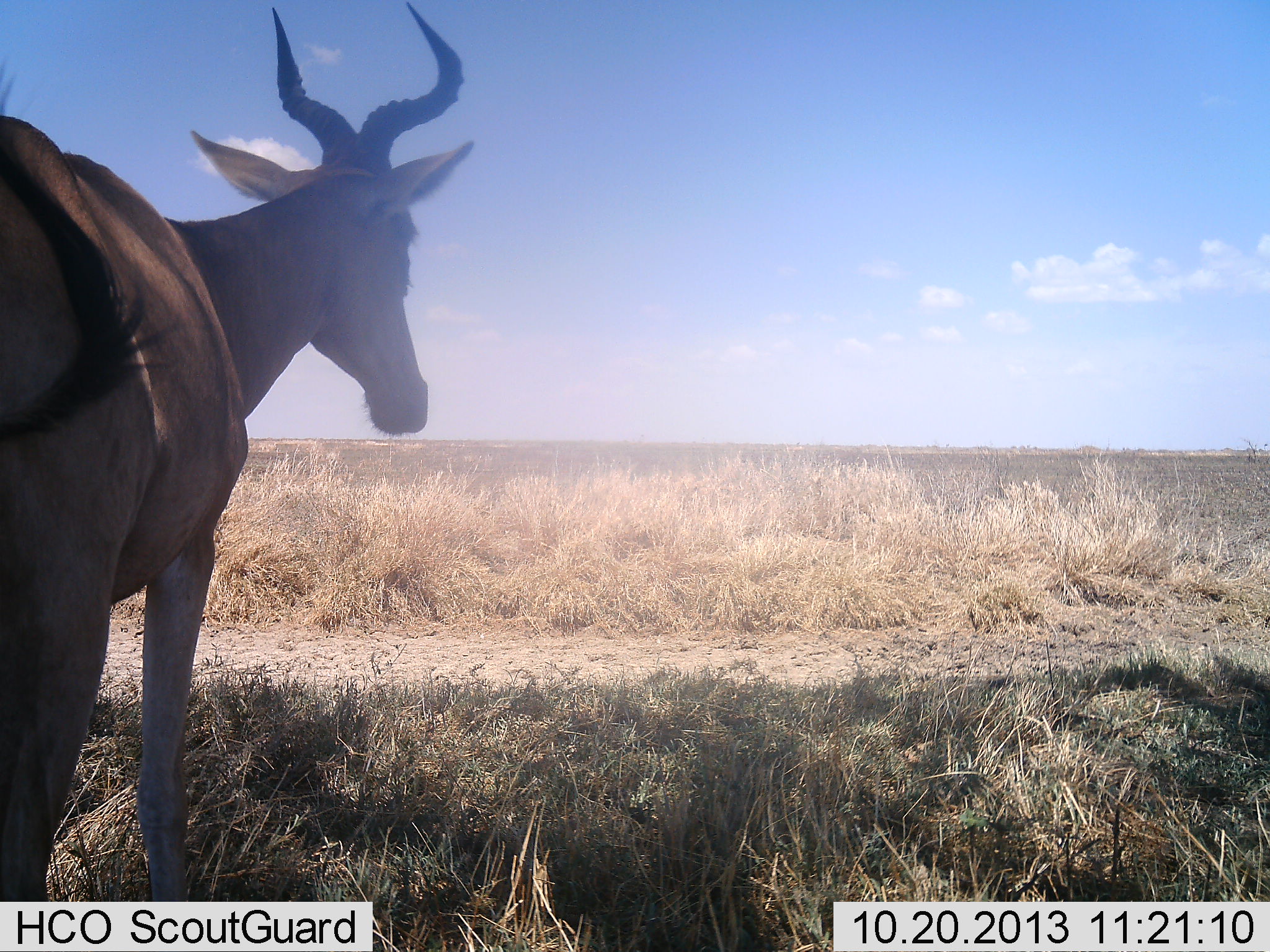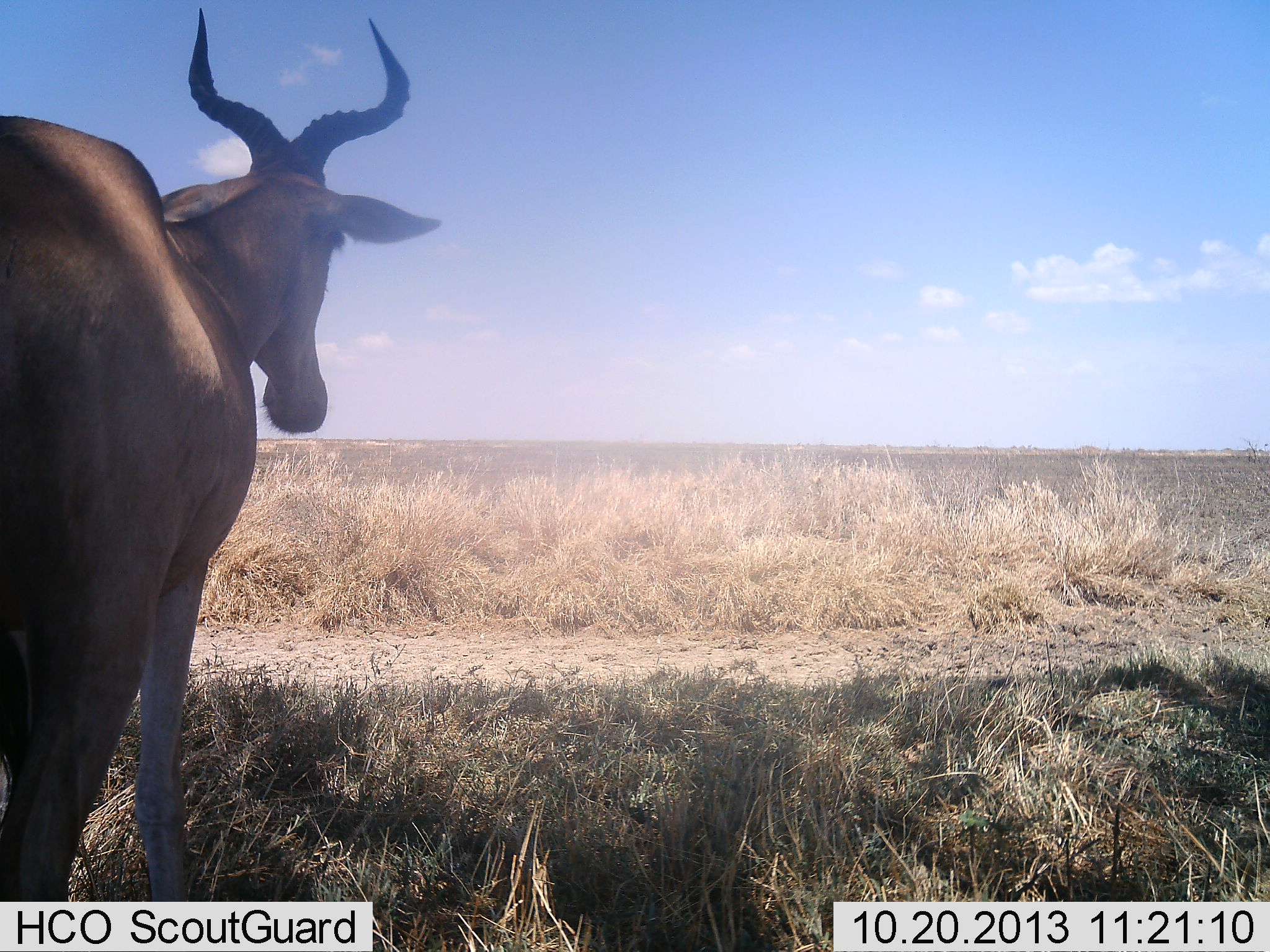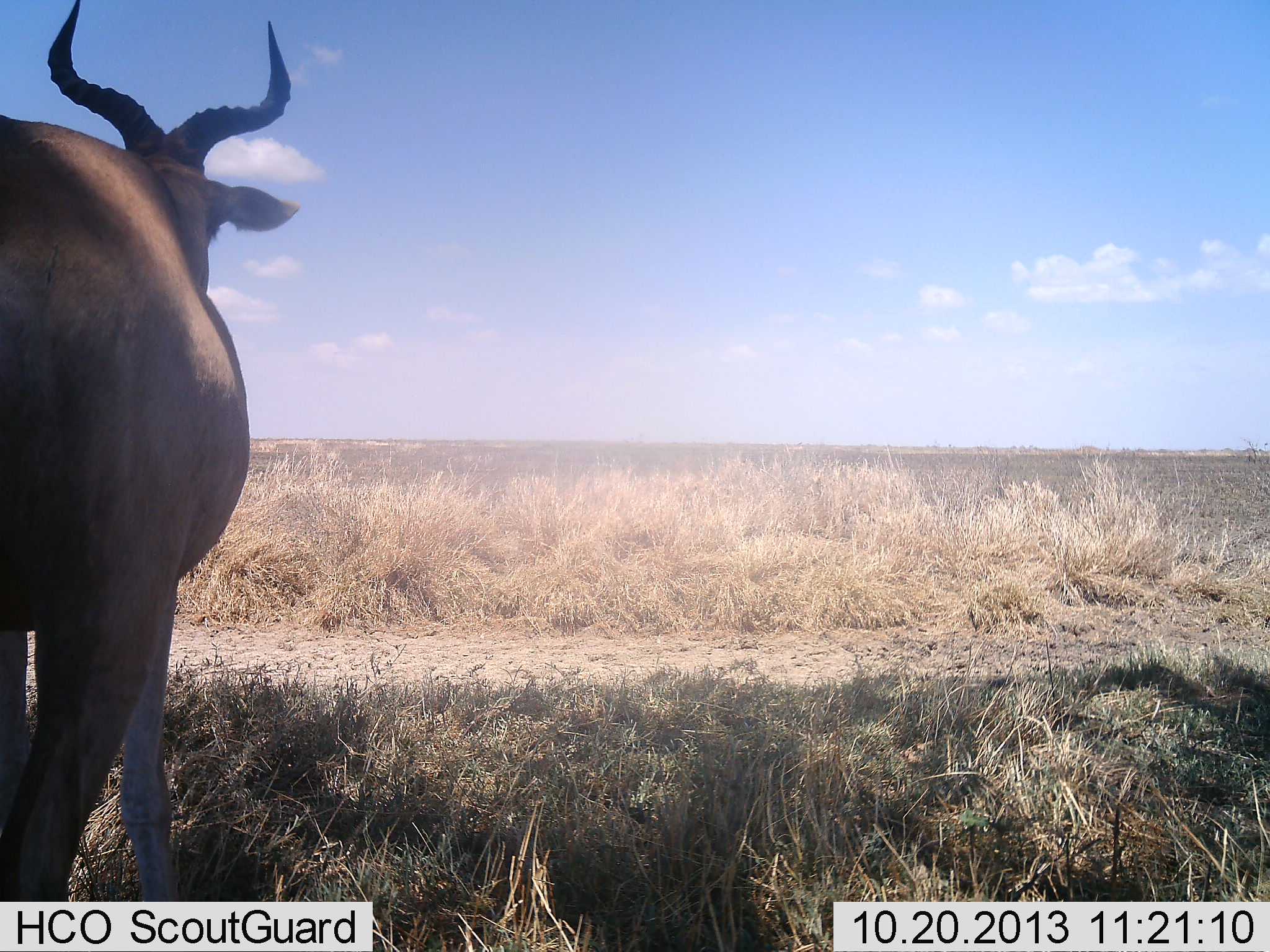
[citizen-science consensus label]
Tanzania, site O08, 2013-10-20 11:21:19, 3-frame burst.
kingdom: Animalia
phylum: Chordata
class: Mammalia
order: Artiodactyla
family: Bovidae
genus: Alcelaphus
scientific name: Alcelaphus buselaphus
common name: hartebeest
Hartebeest (Alcelaphus buselaphus), count 1. Behavior (volunteer vote fractions): standing 86%, resting 0%, moving 18%, interacting 0%. Young present (vote fraction): 0%. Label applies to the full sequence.